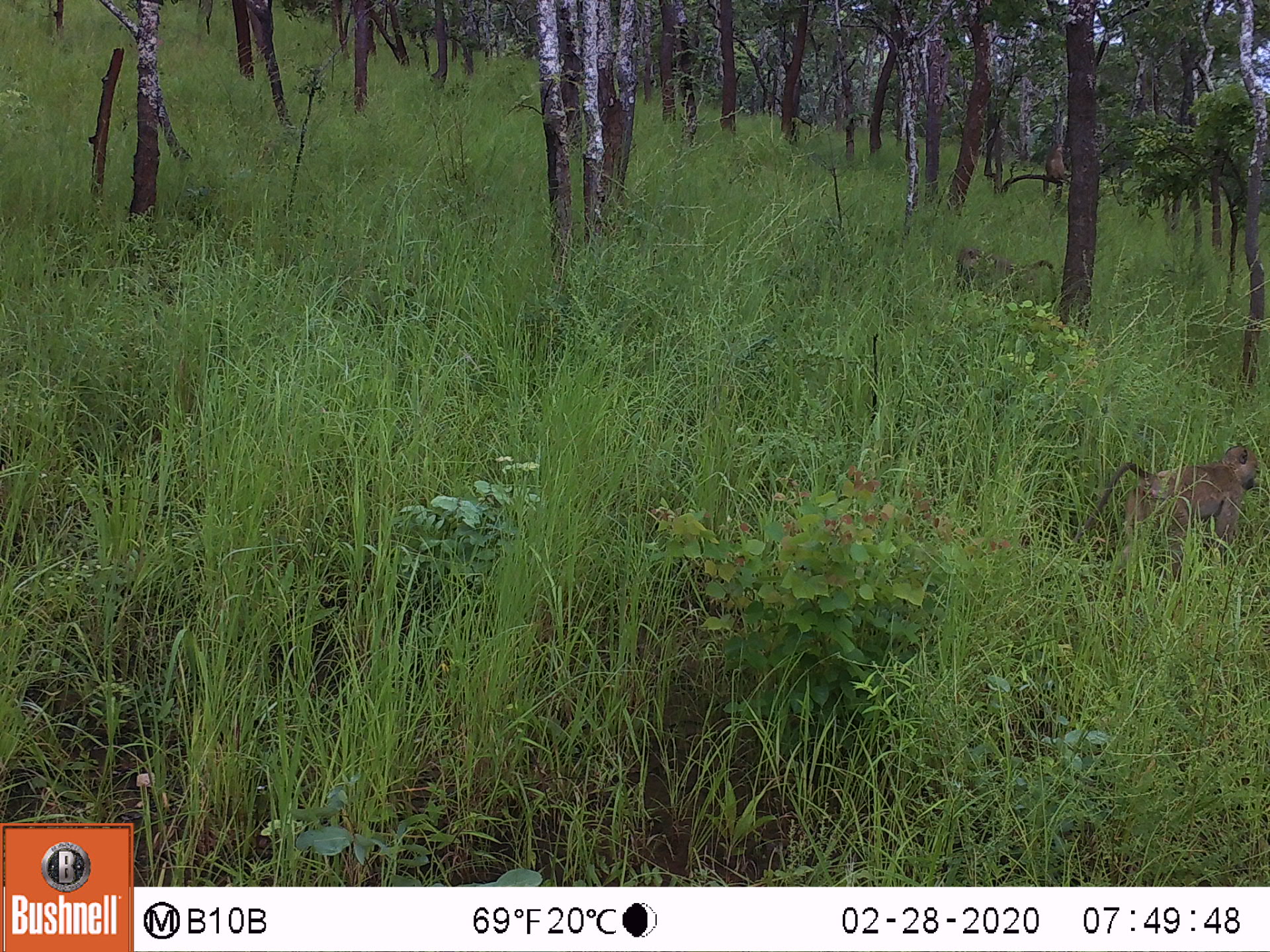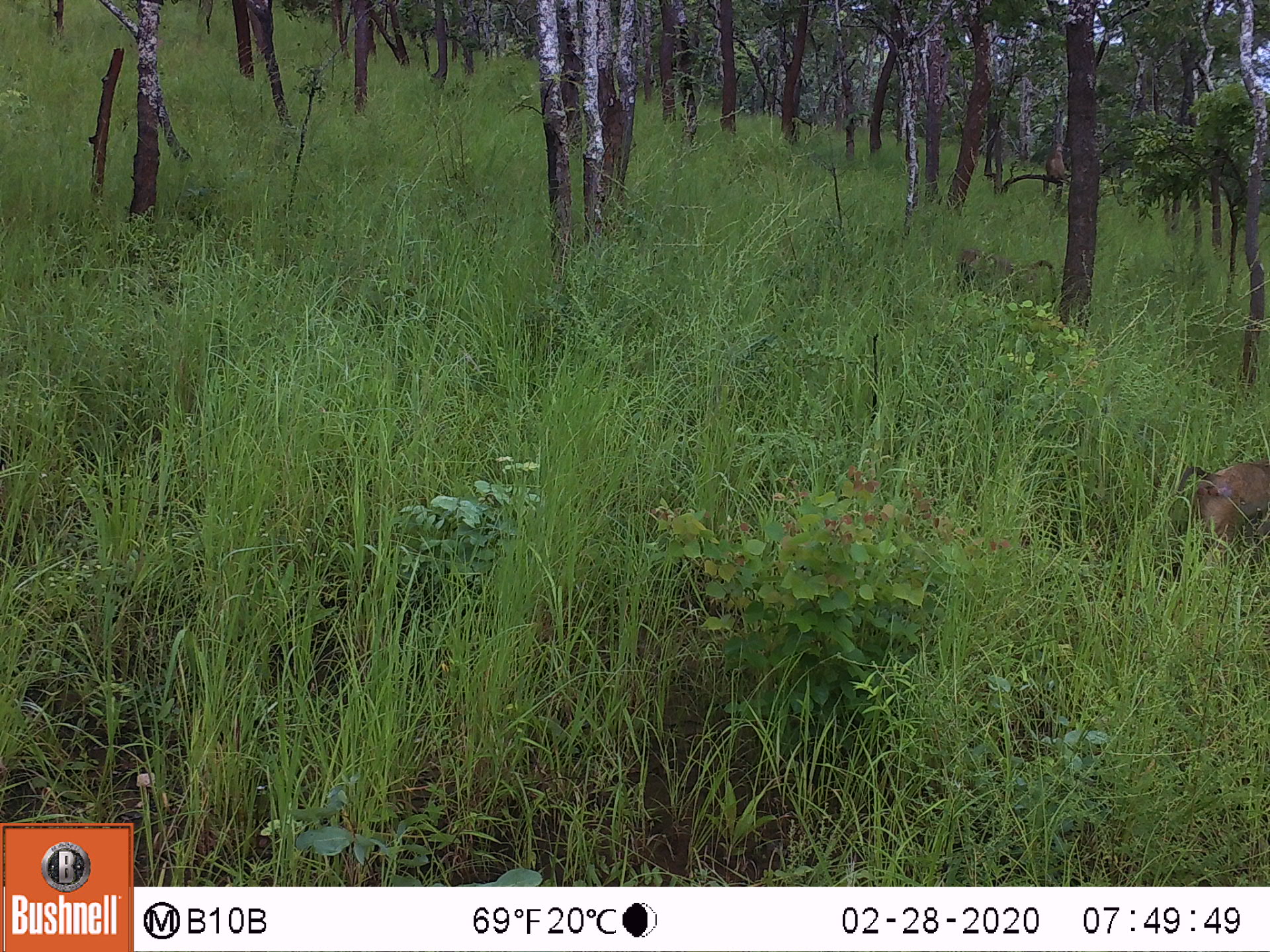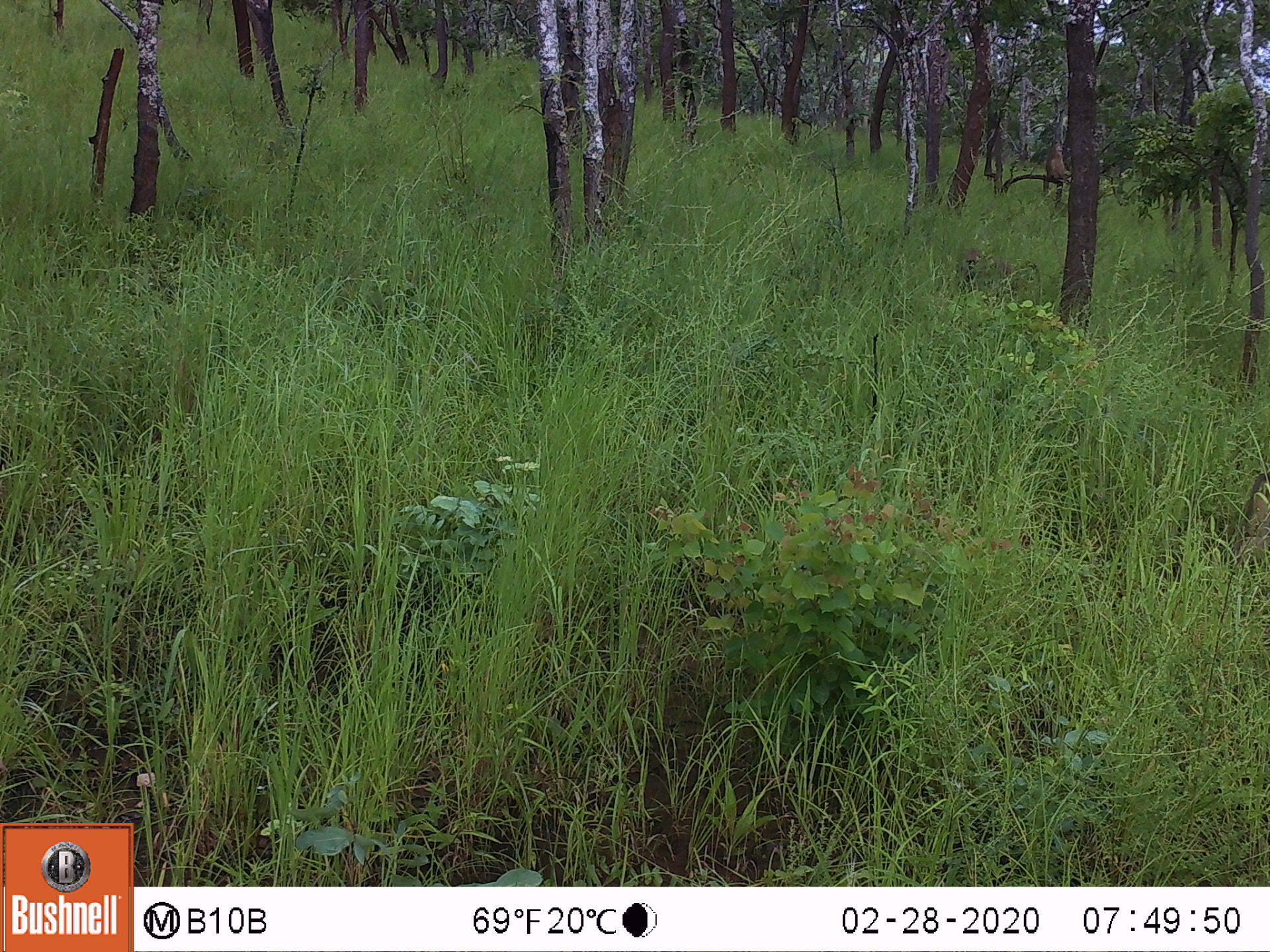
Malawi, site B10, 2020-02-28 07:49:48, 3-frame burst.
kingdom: Animalia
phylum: Chordata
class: Mammalia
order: Primates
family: Cercopithecidae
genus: Papio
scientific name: Papio cynocephalus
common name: yellow baboon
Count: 3.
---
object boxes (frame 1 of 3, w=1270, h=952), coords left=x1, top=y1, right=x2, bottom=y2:
yellow baboon: left=1079, top=443, right=1261, bottom=567; left=949, top=242, right=1057, bottom=306; left=1039, top=138, right=1067, bottom=200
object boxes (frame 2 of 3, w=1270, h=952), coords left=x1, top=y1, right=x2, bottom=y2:
yellow baboon: left=1170, top=439, right=1262, bottom=549; left=956, top=242, right=1054, bottom=308; left=1042, top=135, right=1071, bottom=220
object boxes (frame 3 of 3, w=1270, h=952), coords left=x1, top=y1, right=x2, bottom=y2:
yellow baboon: left=954, top=246, right=1047, bottom=311; left=1042, top=136, right=1069, bottom=215